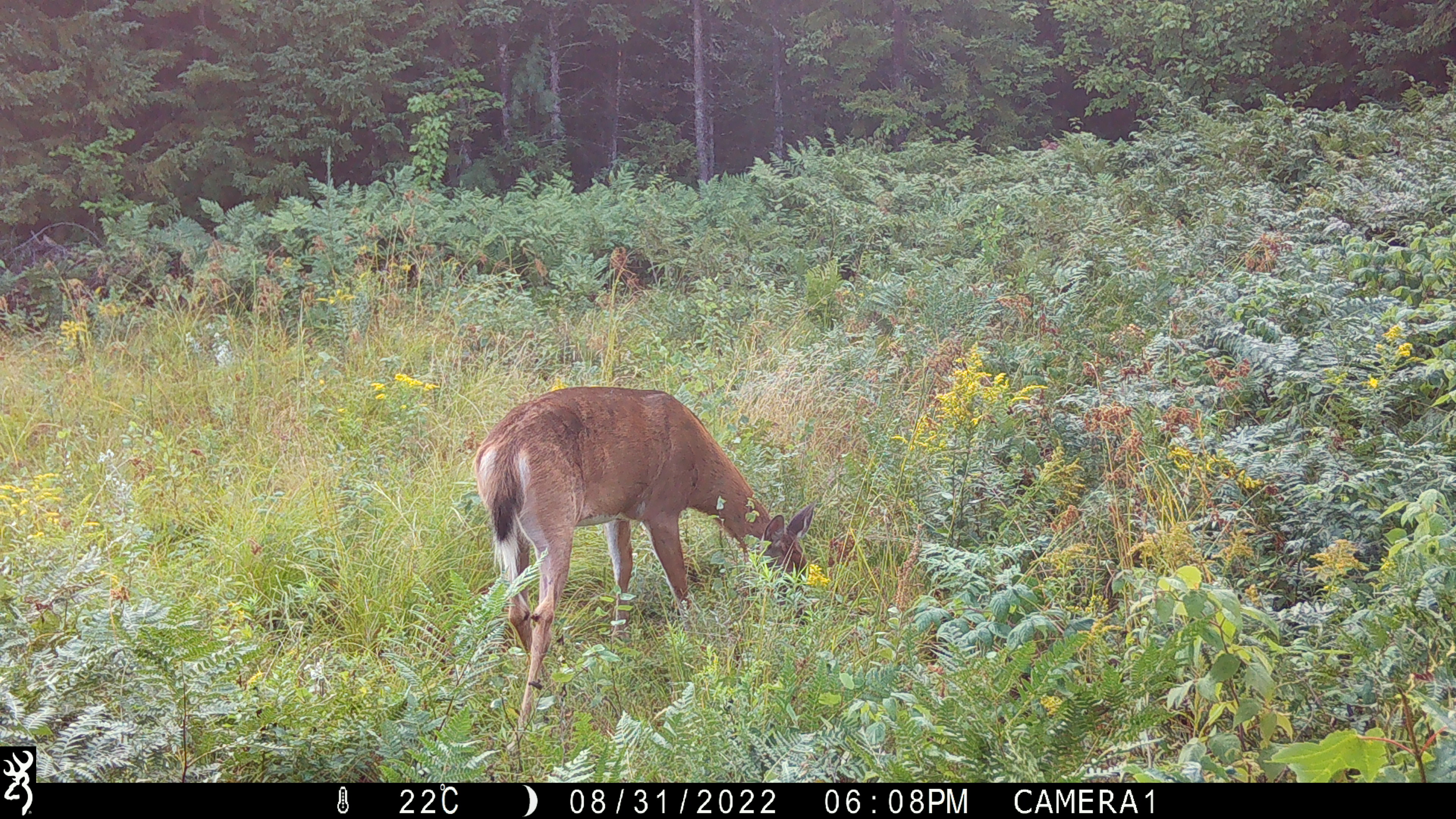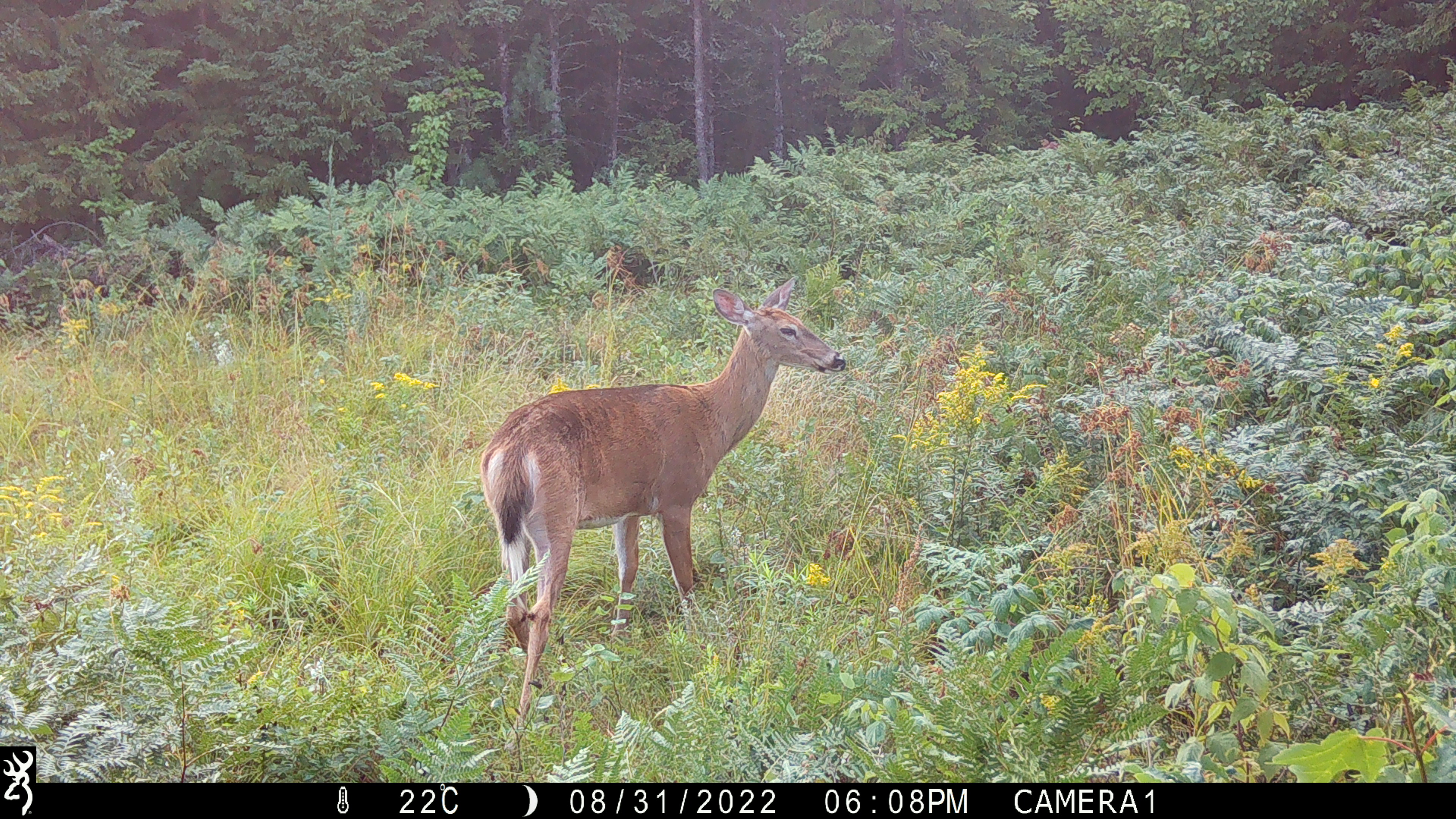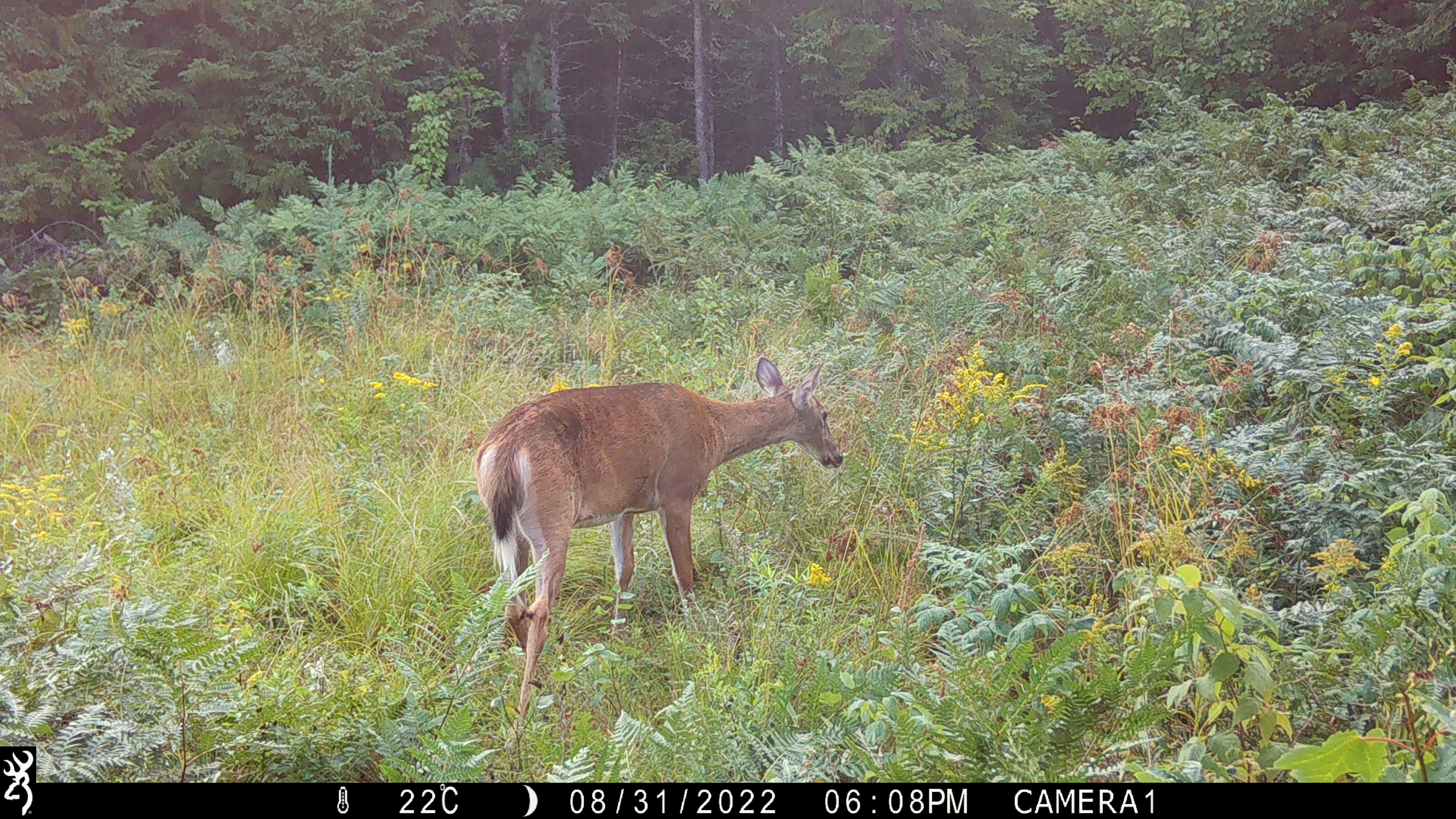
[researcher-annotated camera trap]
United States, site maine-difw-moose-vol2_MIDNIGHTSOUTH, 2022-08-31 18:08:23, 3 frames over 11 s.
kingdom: Animalia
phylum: Chordata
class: Mammalia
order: Artiodactyla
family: Cervidae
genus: Odocoileus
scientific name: Odocoileus virginianus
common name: white-tailed deer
White-tailed deer (Odocoileus virginianus).